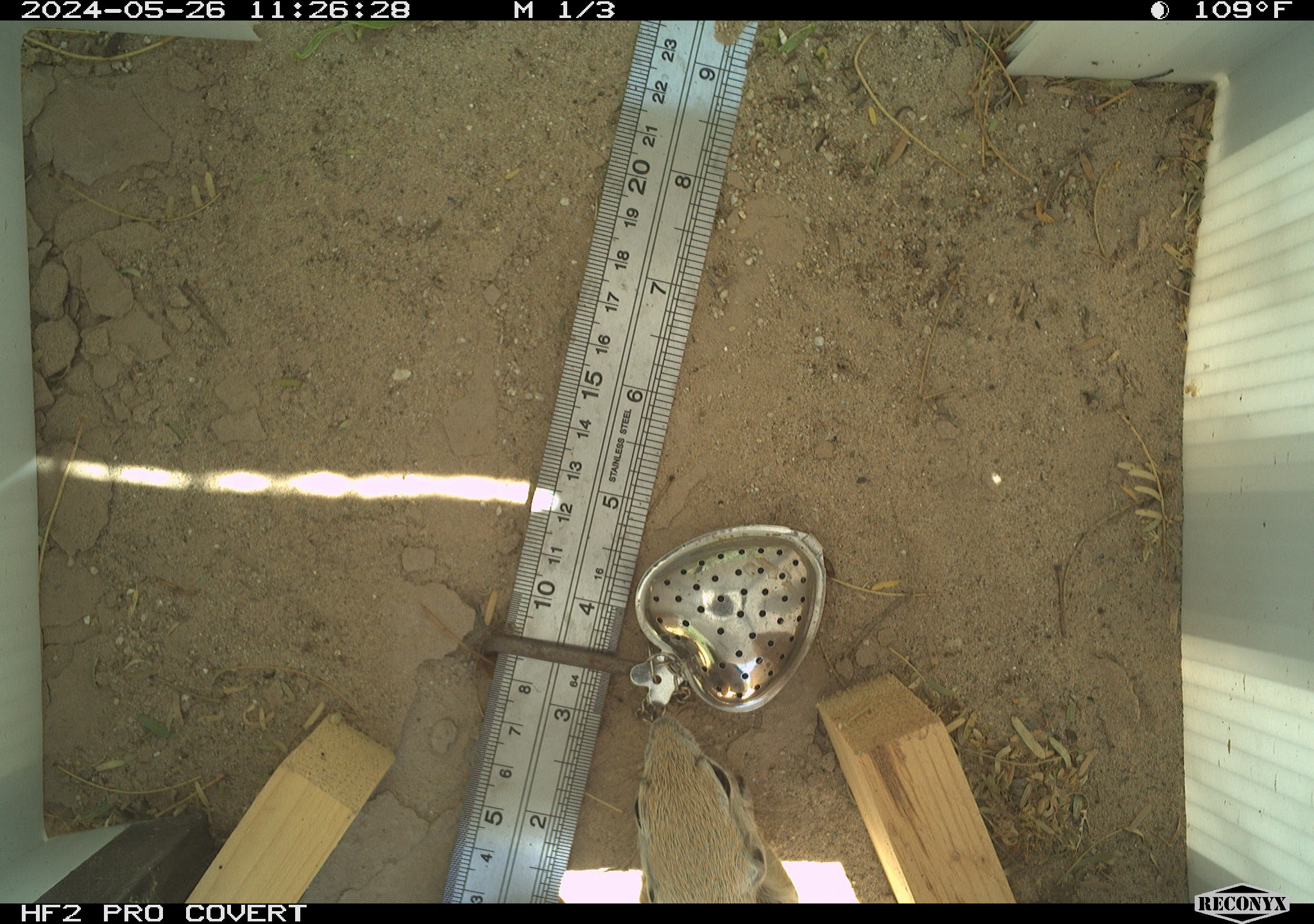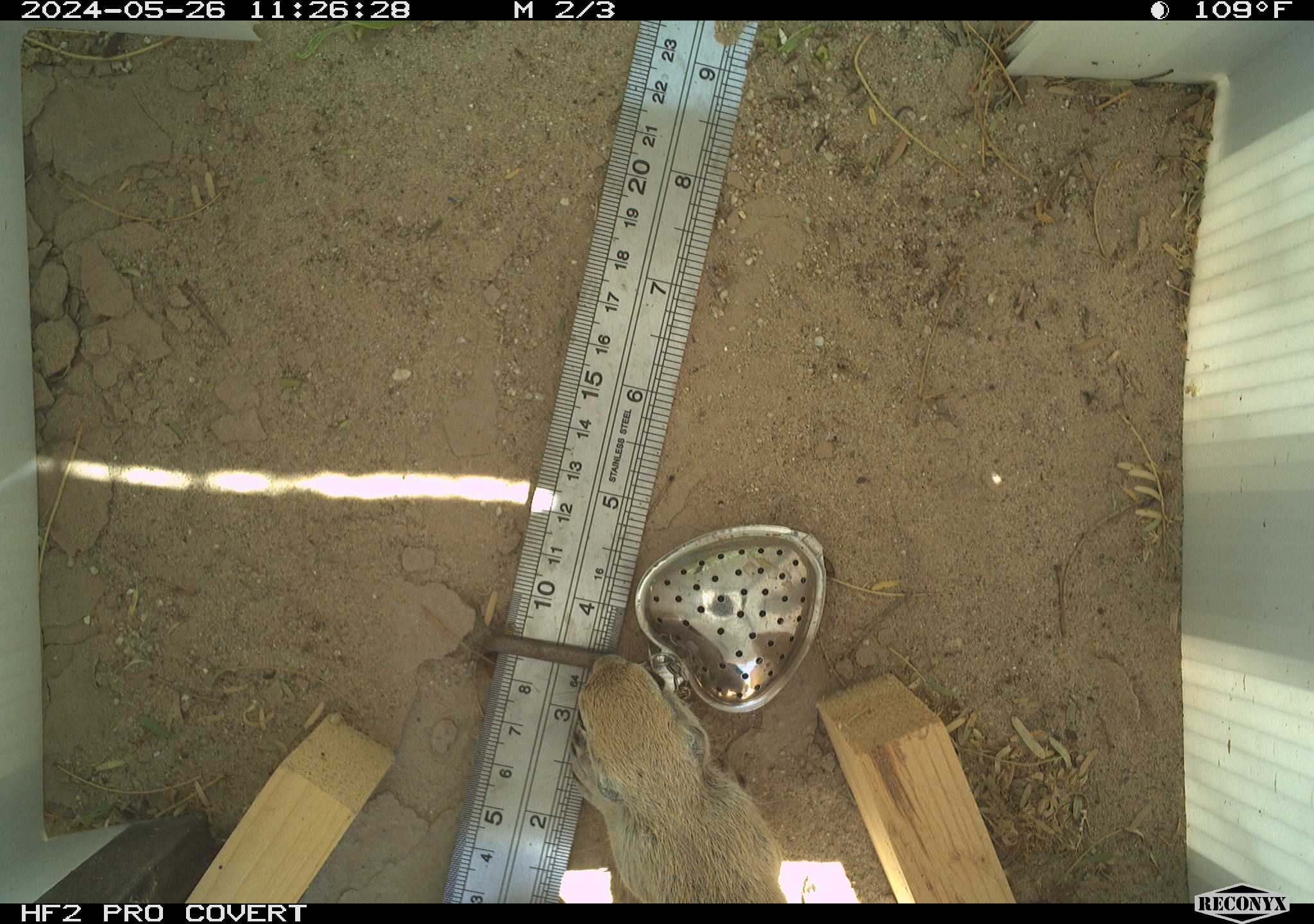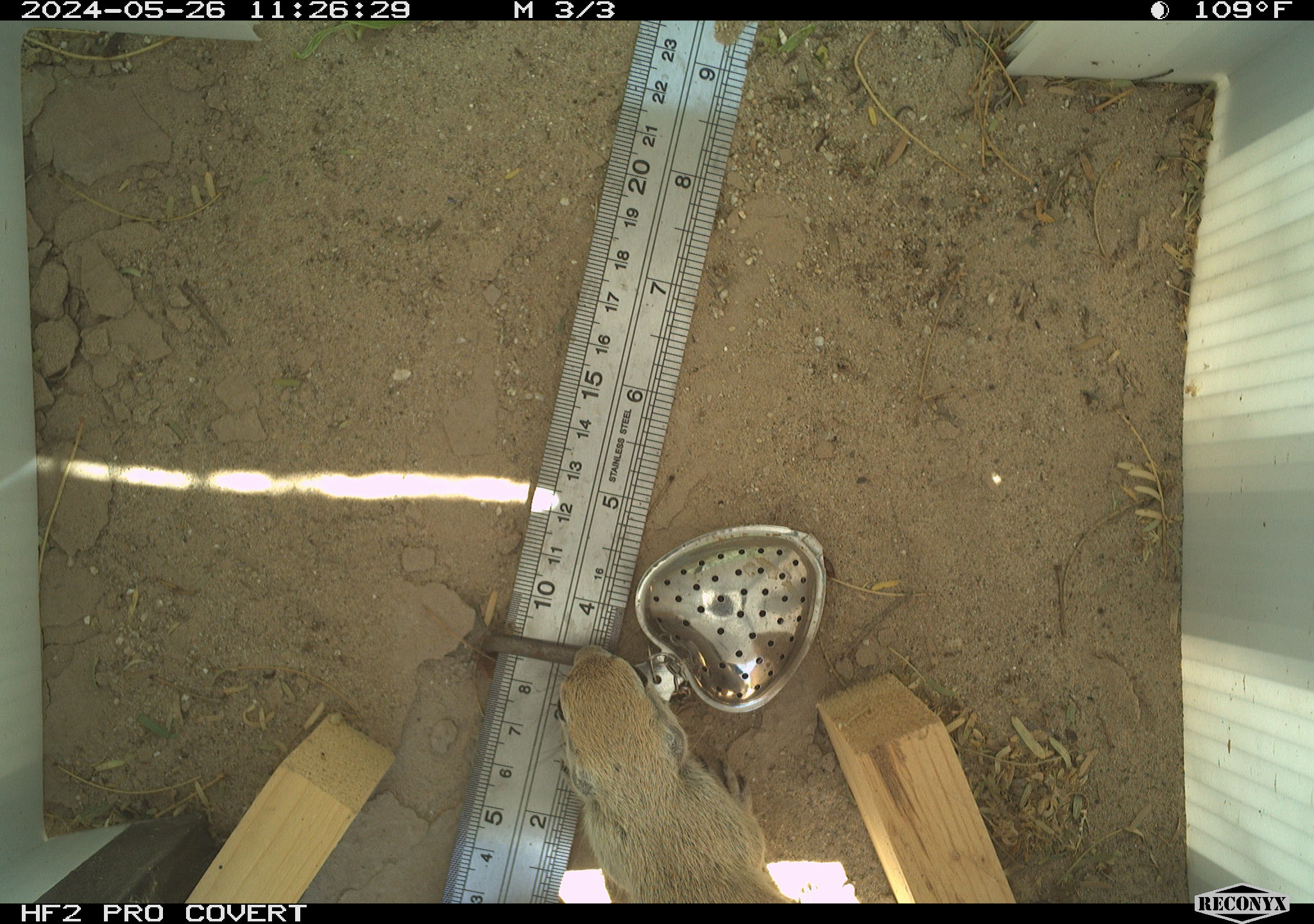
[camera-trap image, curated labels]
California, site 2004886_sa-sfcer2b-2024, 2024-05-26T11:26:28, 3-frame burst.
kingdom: Animalia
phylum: Chordata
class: Mammalia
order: Rodentia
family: Sciuridae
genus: Xerospermophilus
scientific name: Xerospermophilus tereticaudus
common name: round-tailed ground squirrel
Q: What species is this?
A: Round-tailed ground squirrel (Xerospermophilus tereticaudus).